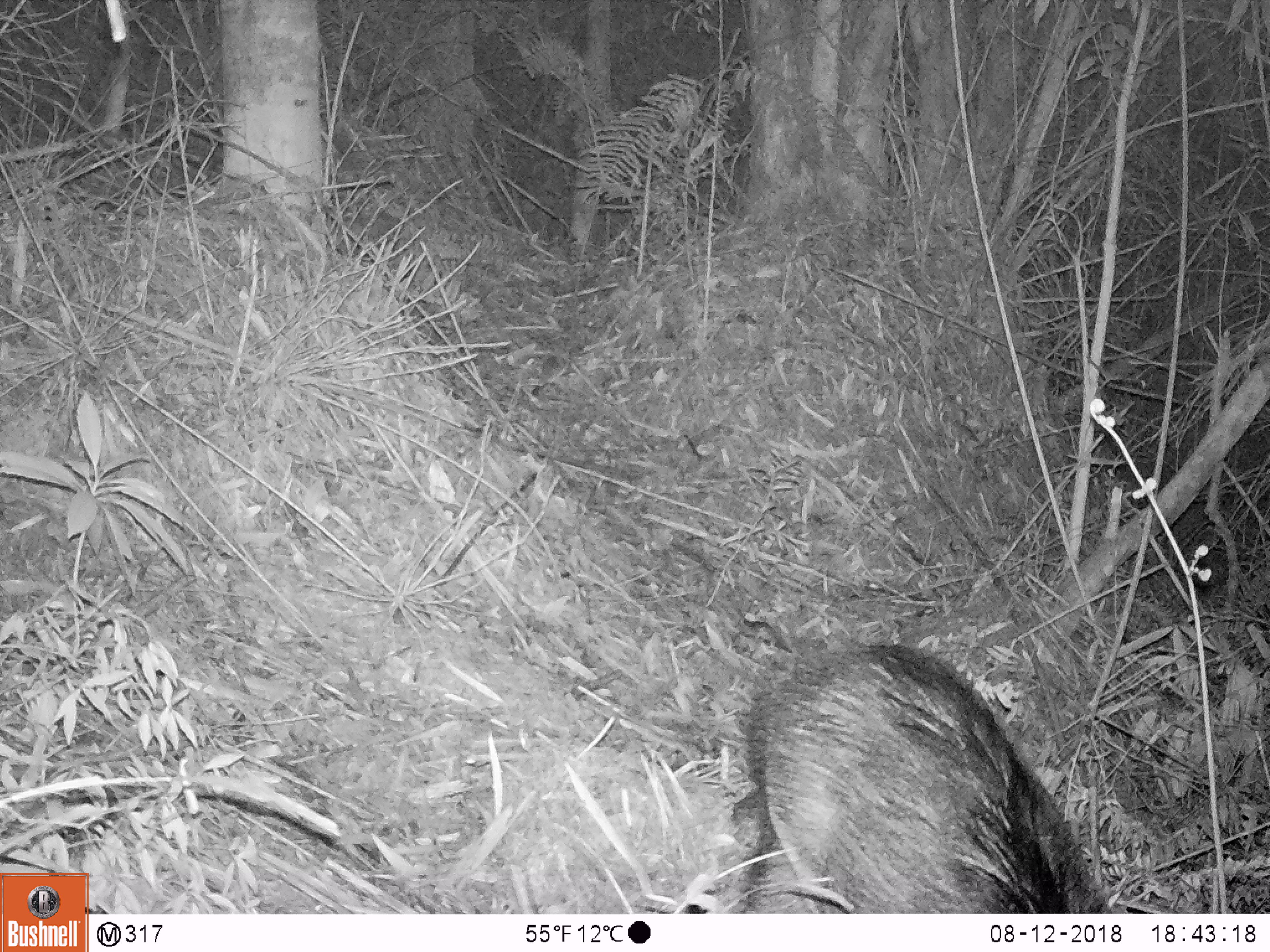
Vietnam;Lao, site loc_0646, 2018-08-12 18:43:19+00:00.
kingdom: Animalia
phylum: Chordata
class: Mammalia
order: Artiodactyla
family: Suidae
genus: Sus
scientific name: Sus scrofa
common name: eurasian wild pig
Eurasian wild pig (Sus scrofa). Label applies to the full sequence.